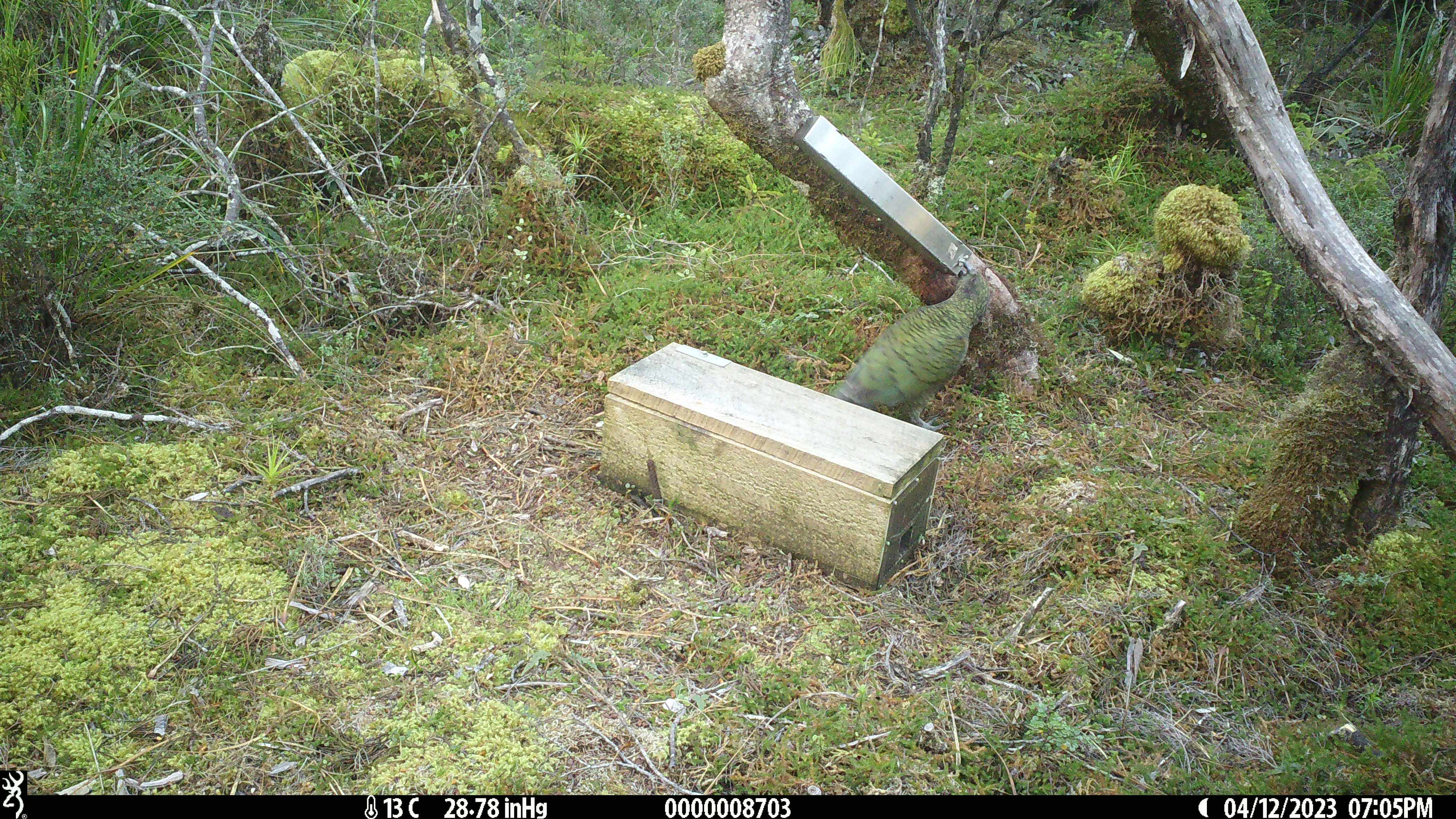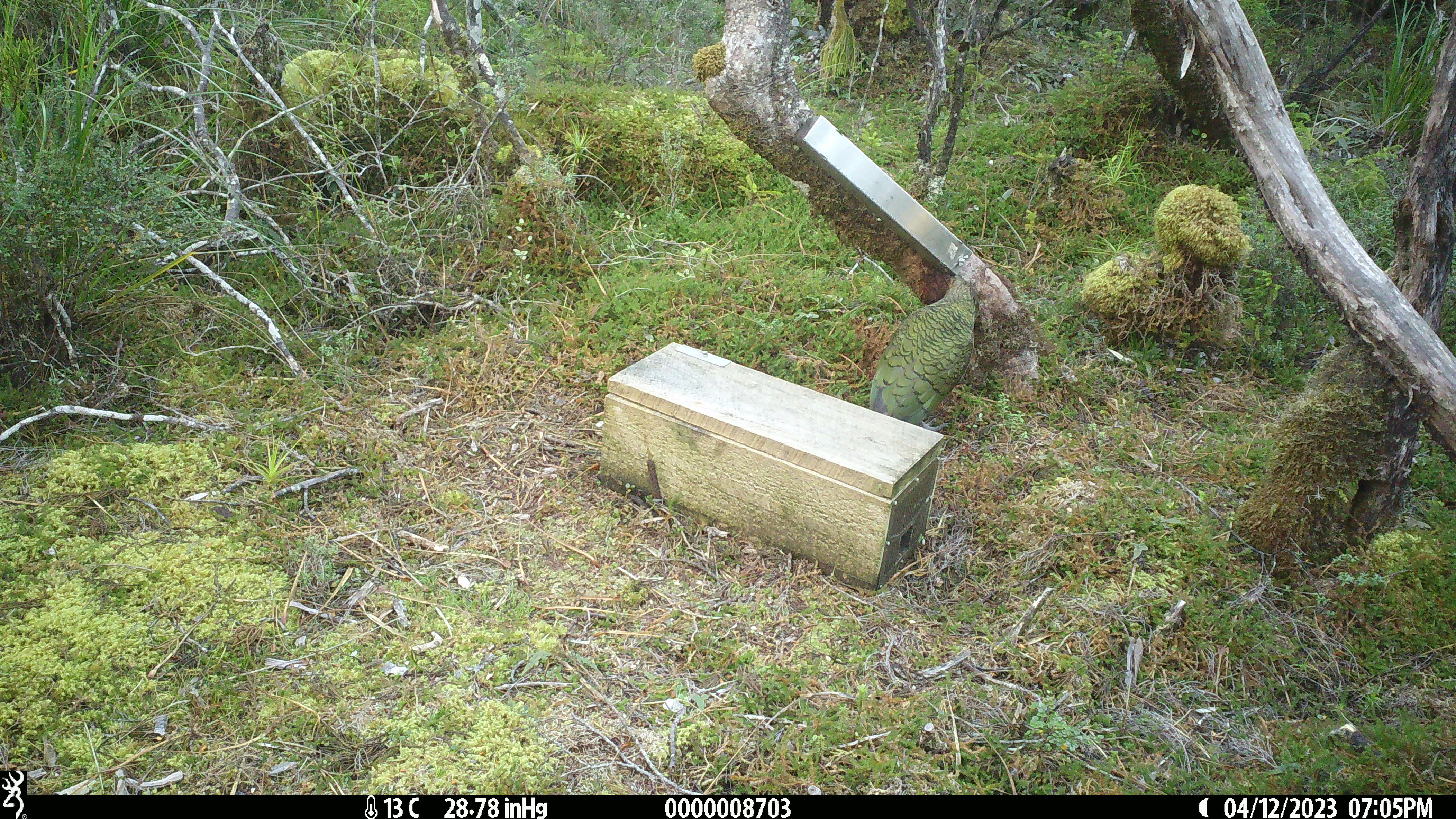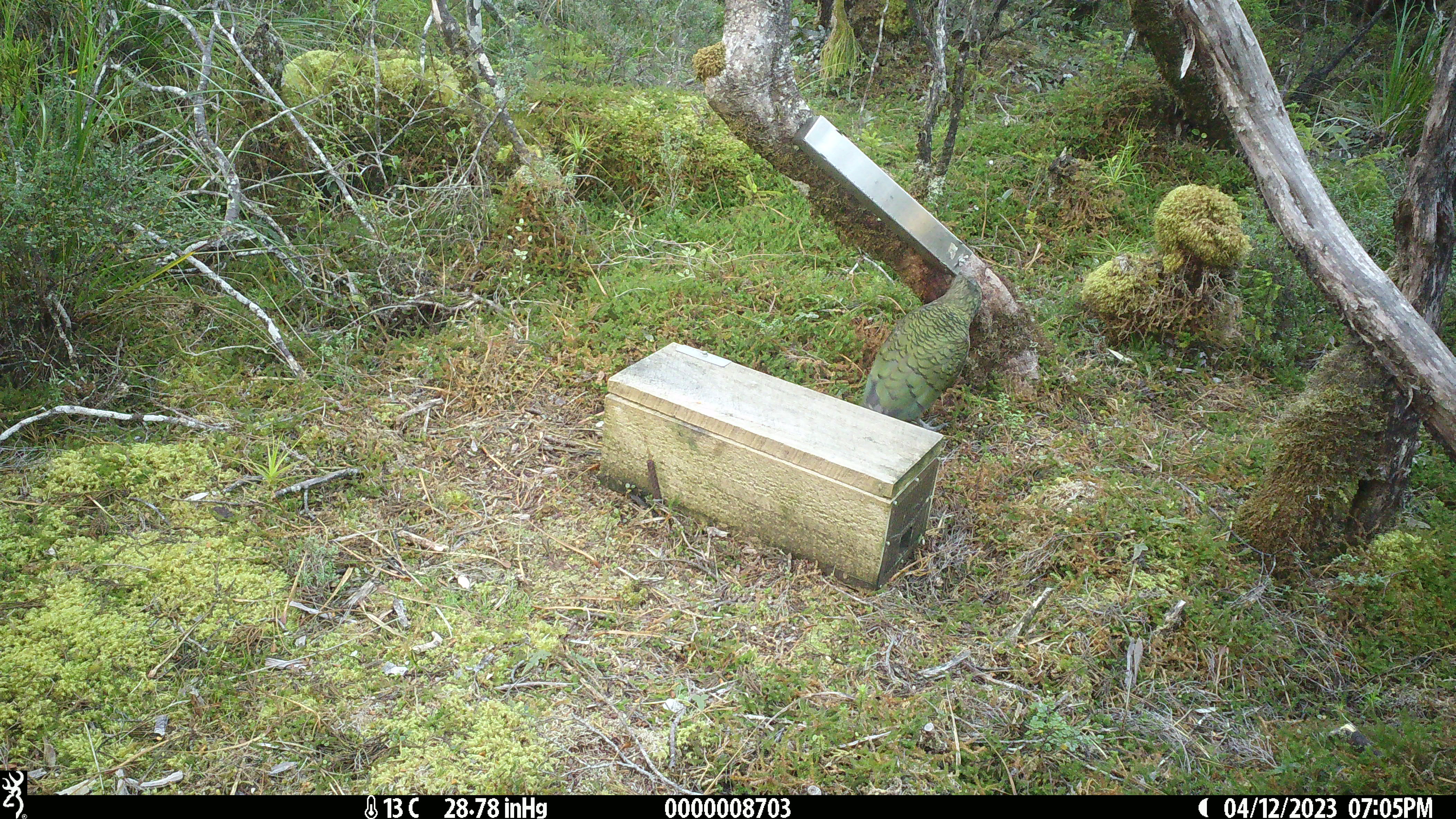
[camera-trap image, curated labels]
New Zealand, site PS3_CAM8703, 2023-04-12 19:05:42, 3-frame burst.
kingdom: Animalia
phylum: Chordata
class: Aves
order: Psittaciformes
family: Strigopidae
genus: Nestor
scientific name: Nestor notabilis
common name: kea